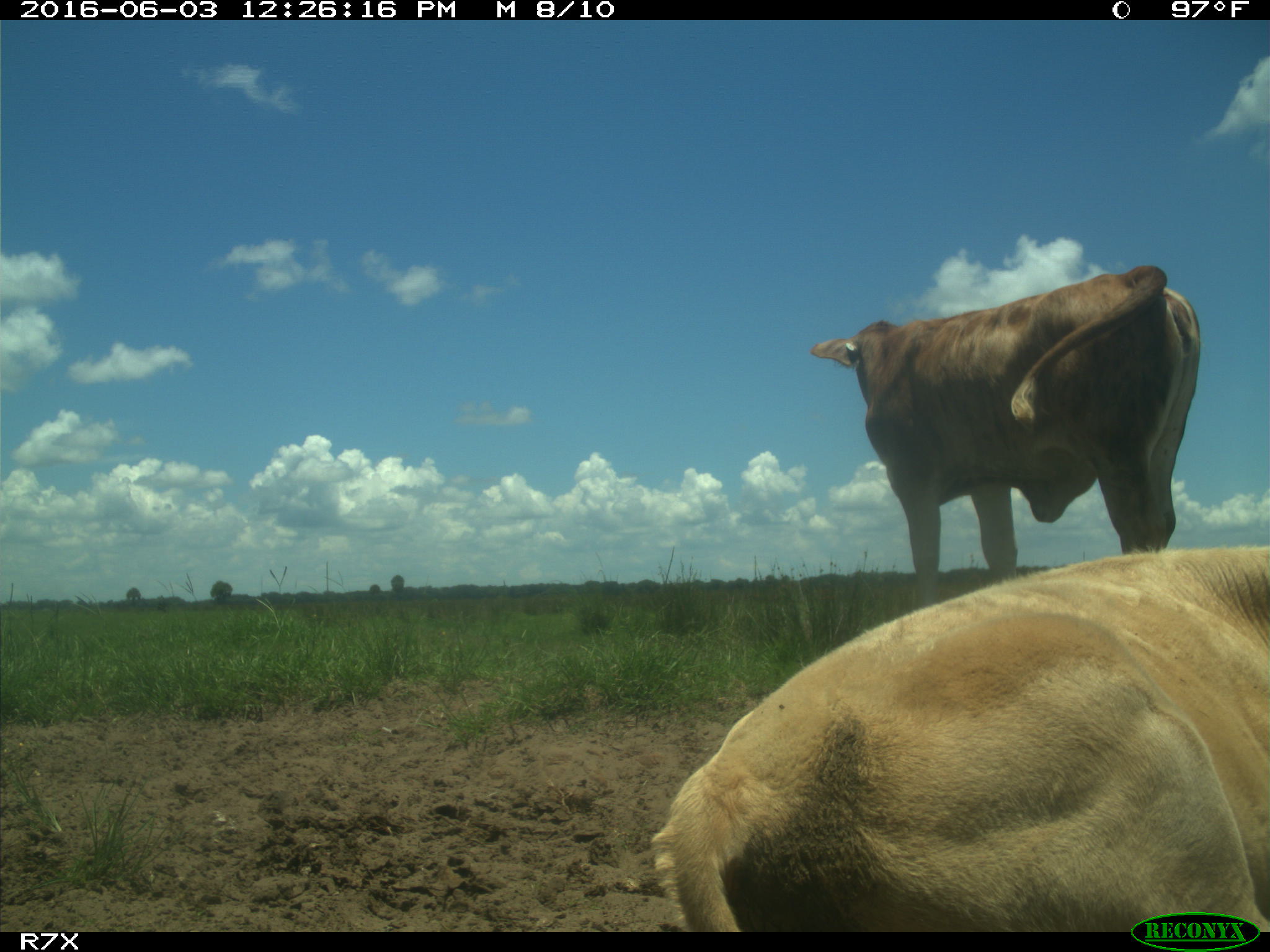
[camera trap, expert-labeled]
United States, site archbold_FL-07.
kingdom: Animalia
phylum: Chordata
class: Mammalia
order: Artiodactyla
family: Bovidae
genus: Bos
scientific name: Bos taurus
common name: domestic cow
Bos taurus (domestic cow).